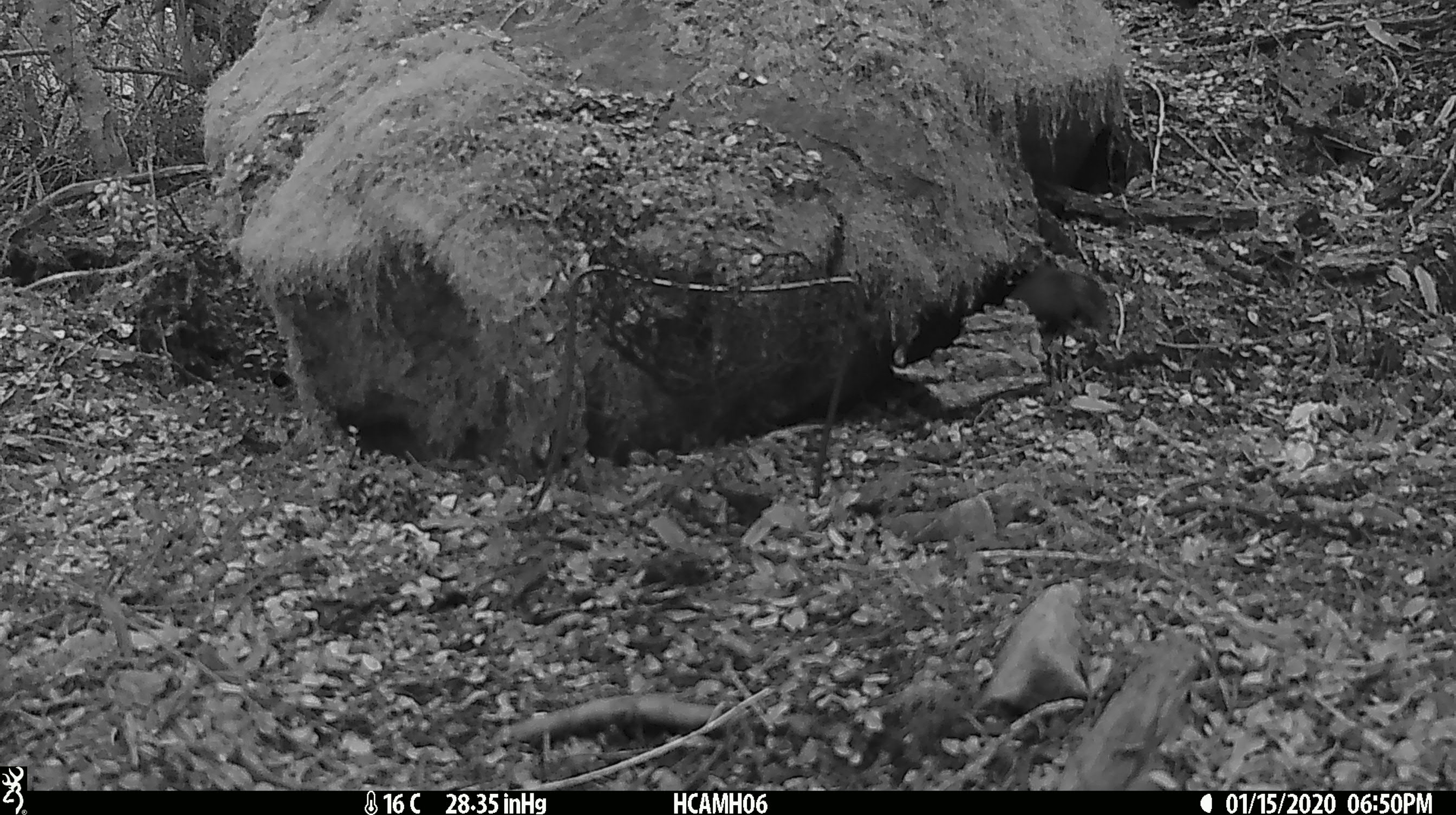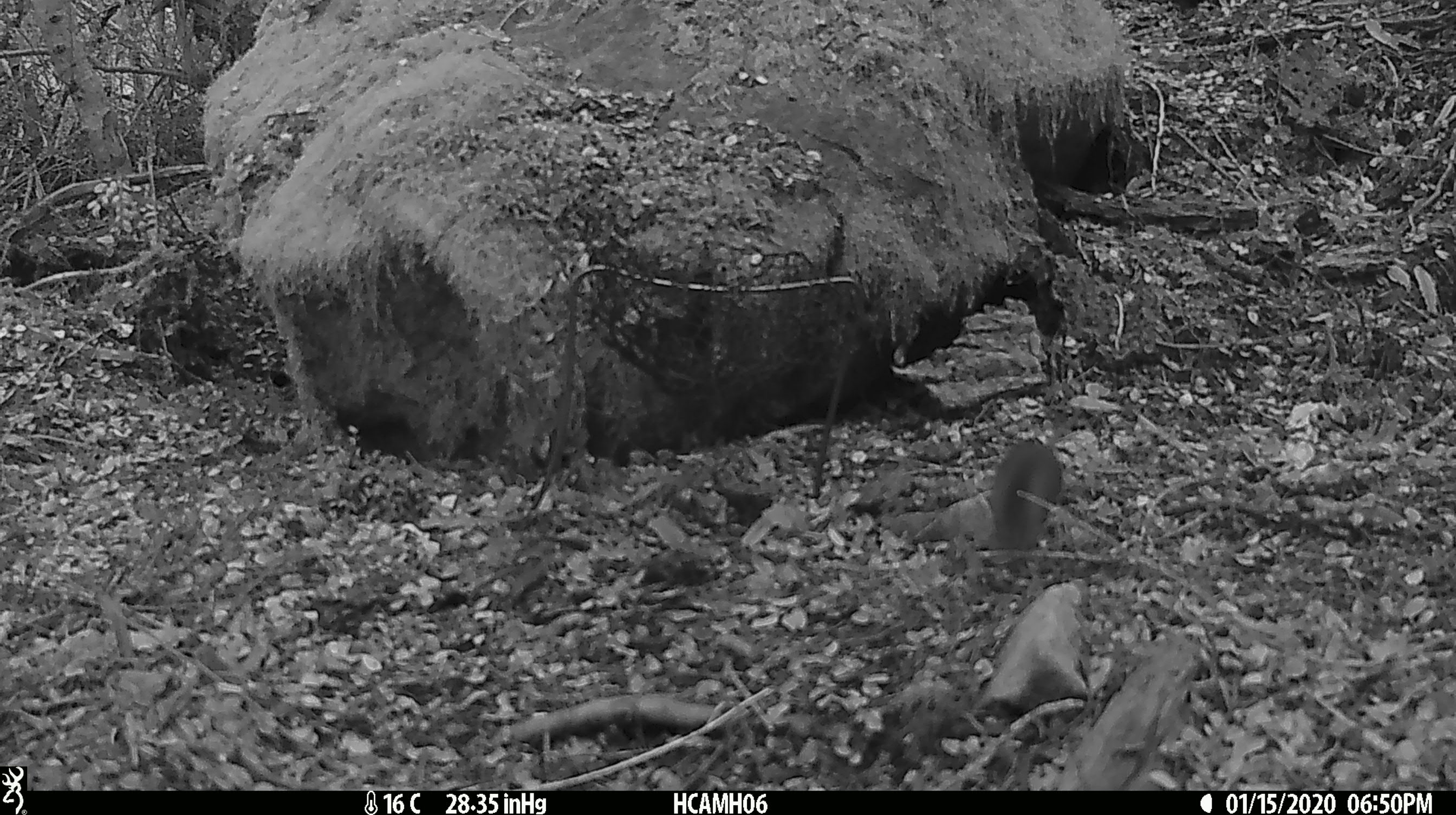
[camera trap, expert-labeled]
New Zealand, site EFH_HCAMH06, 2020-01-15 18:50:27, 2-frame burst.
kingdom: Animalia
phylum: Chordata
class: Mammalia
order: Rodentia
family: Muridae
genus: Mus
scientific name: Mus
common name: mouse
Mouse (Mus).